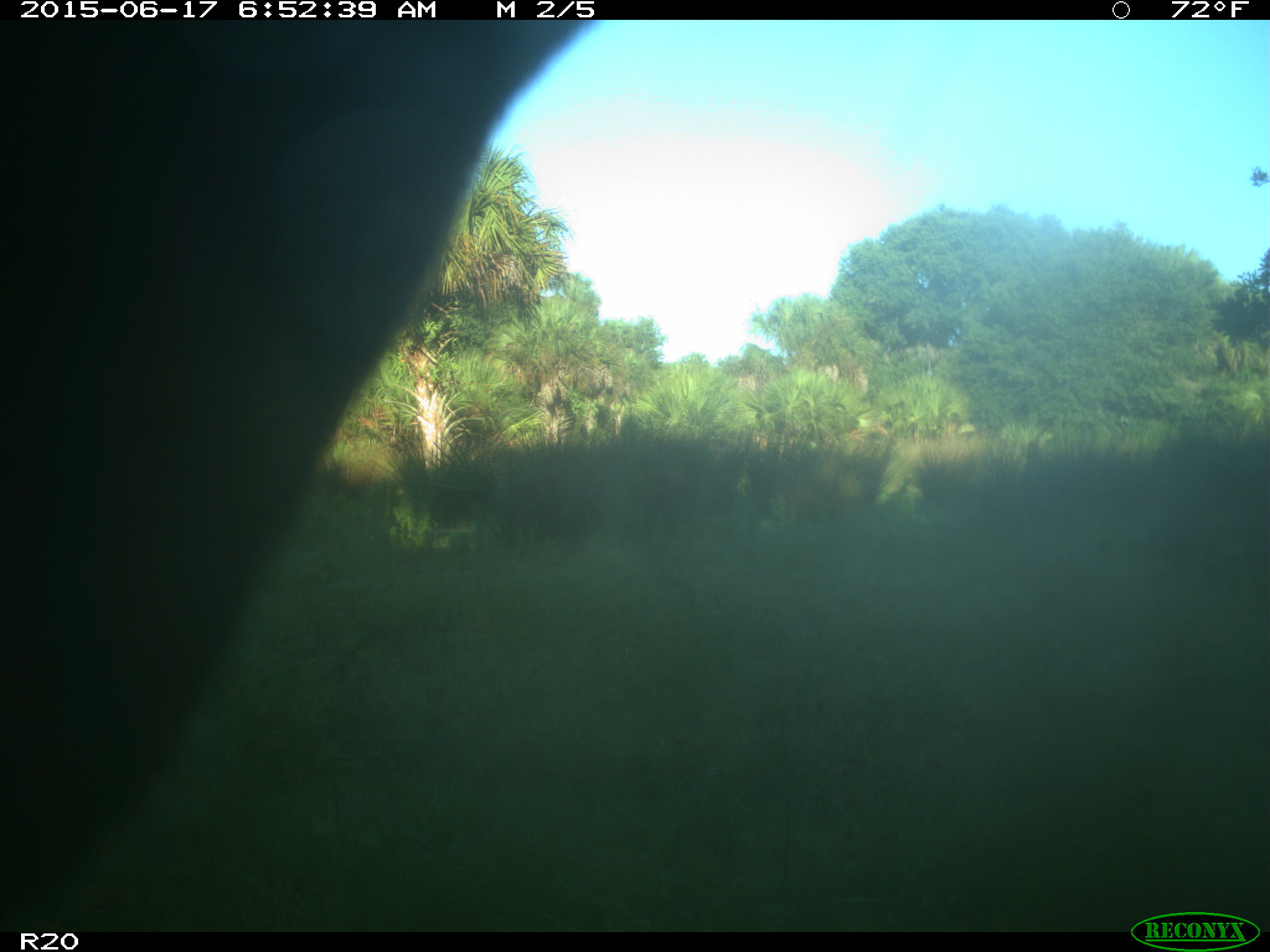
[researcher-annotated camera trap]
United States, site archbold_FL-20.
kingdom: Animalia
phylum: Chordata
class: Mammalia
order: Artiodactyla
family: Bovidae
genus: Bos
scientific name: Bos taurus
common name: domestic cow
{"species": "Bos taurus (domestic cow)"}